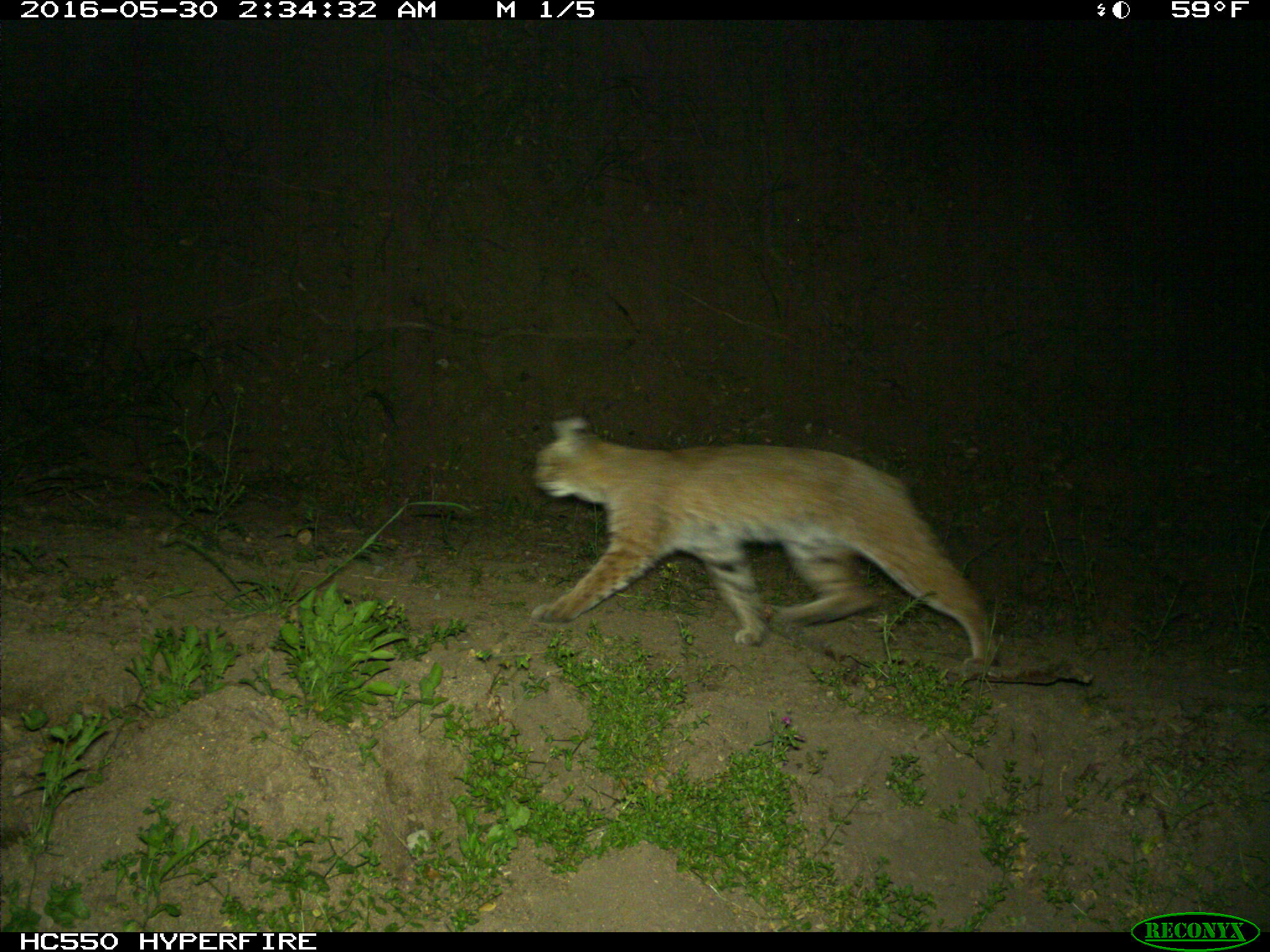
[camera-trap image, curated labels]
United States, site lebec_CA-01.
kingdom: Animalia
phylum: Chordata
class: Mammalia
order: Carnivora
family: Felidae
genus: Lynx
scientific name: Lynx rufus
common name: bobcat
Lynx rufus (bobcat).